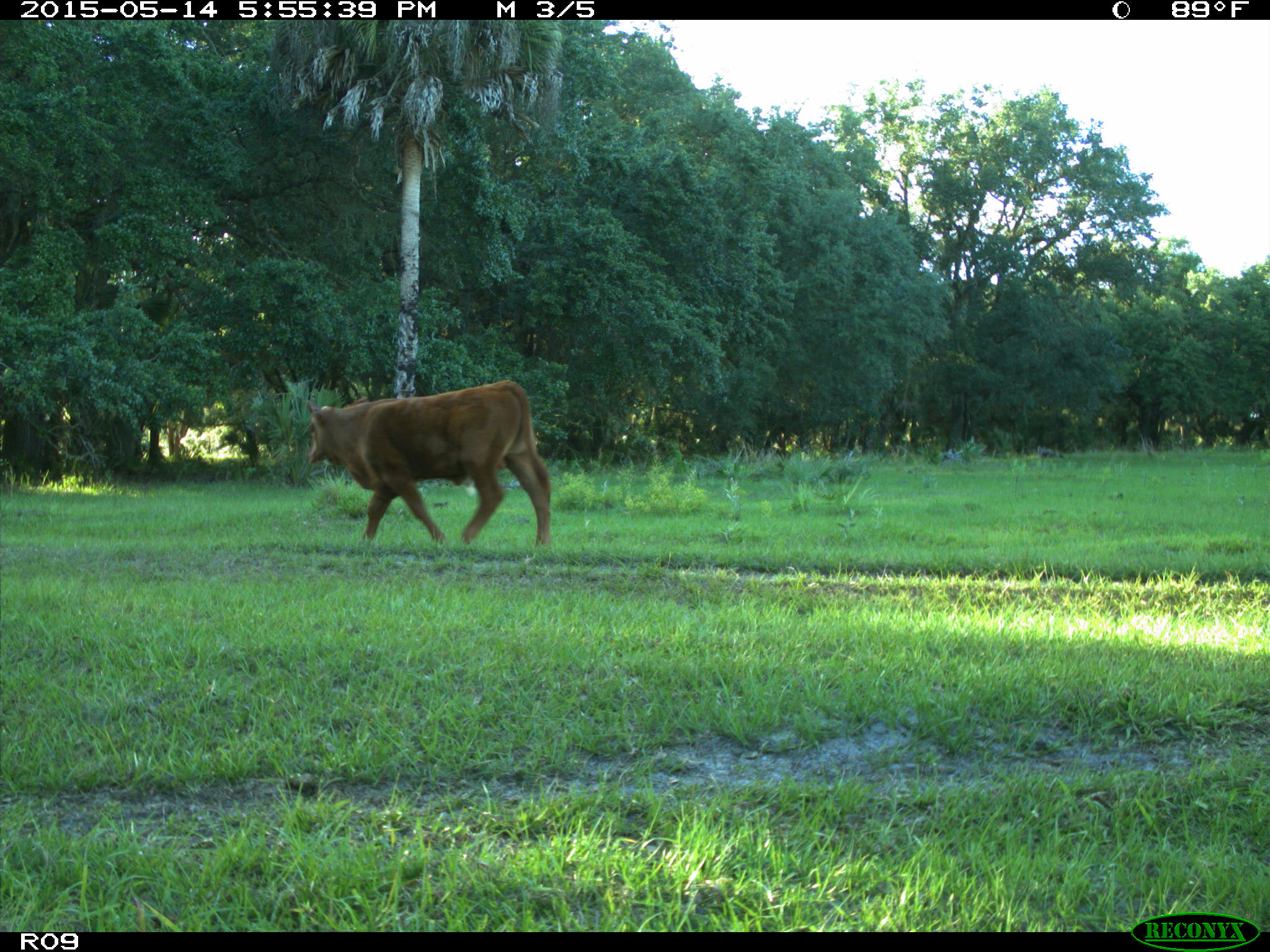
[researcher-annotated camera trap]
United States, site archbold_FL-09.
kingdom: Animalia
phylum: Chordata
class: Mammalia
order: Artiodactyla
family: Bovidae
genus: Bos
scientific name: Bos taurus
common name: domestic cow